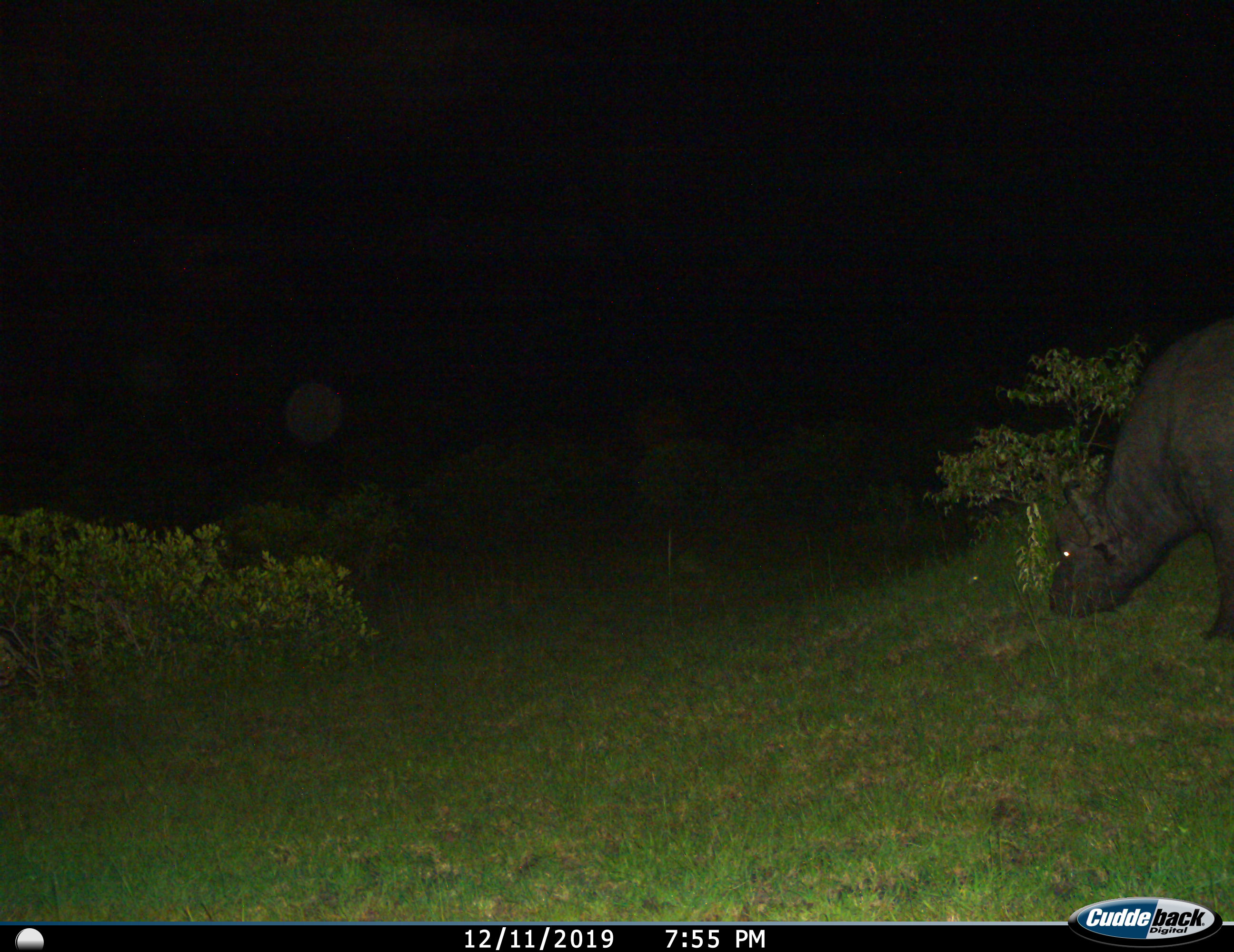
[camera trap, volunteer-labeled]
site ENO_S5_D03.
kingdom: Animalia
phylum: Chordata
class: Mammalia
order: Artiodactyla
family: Bovidae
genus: Syncerus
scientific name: Syncerus caffer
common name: african buffalo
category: buffalo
Buffalo (african buffalo) (Syncerus caffer), count 1. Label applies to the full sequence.